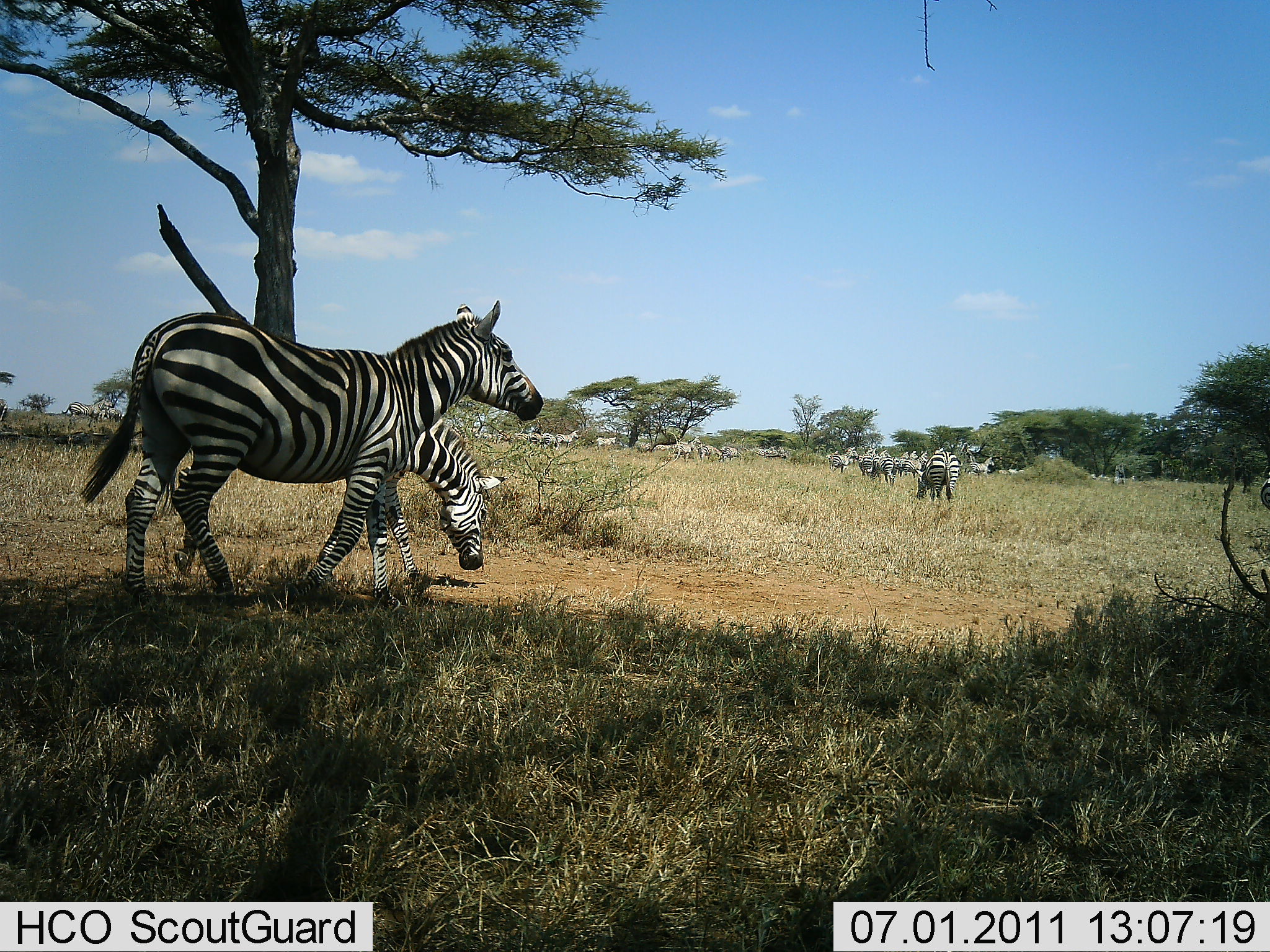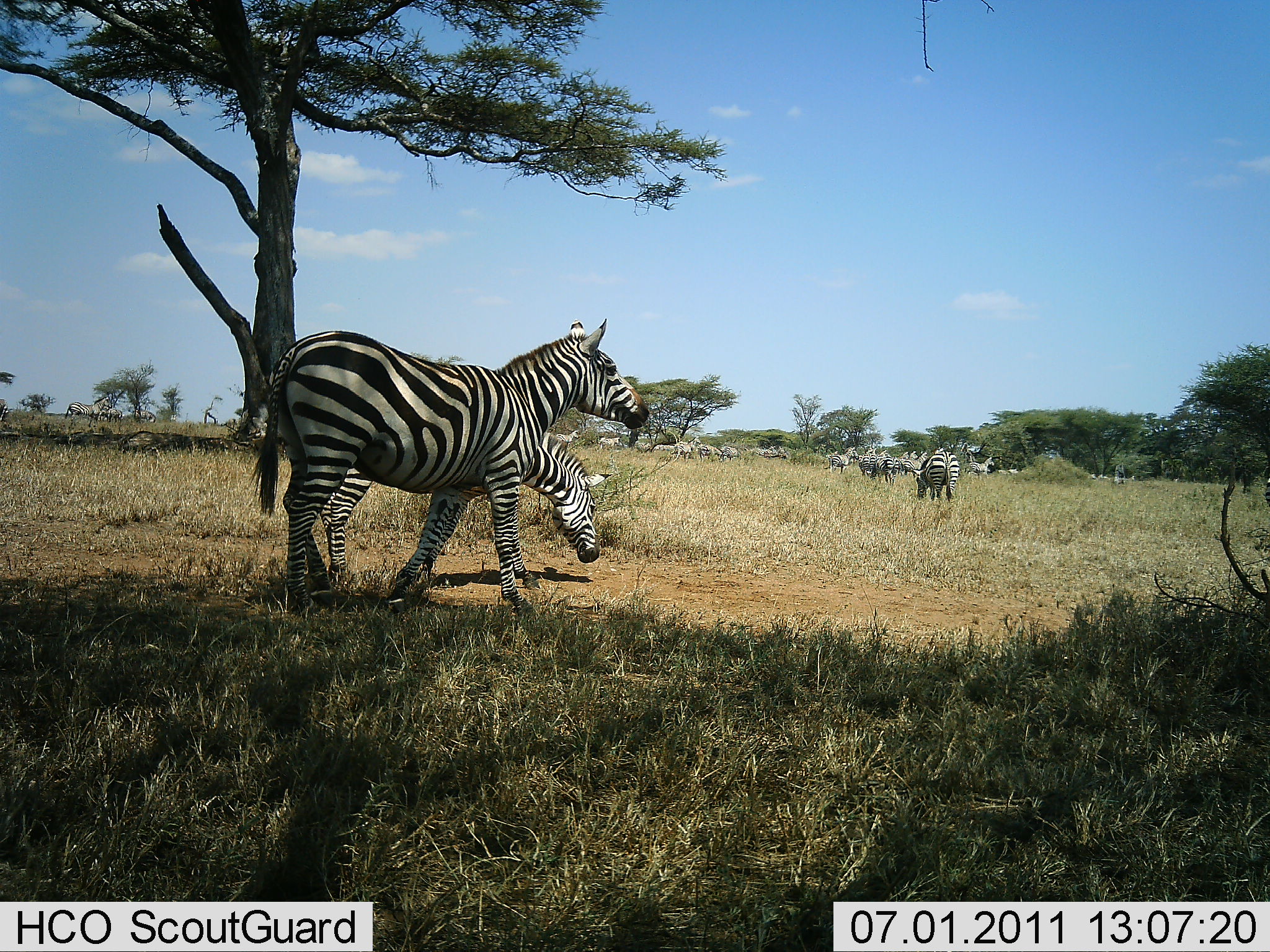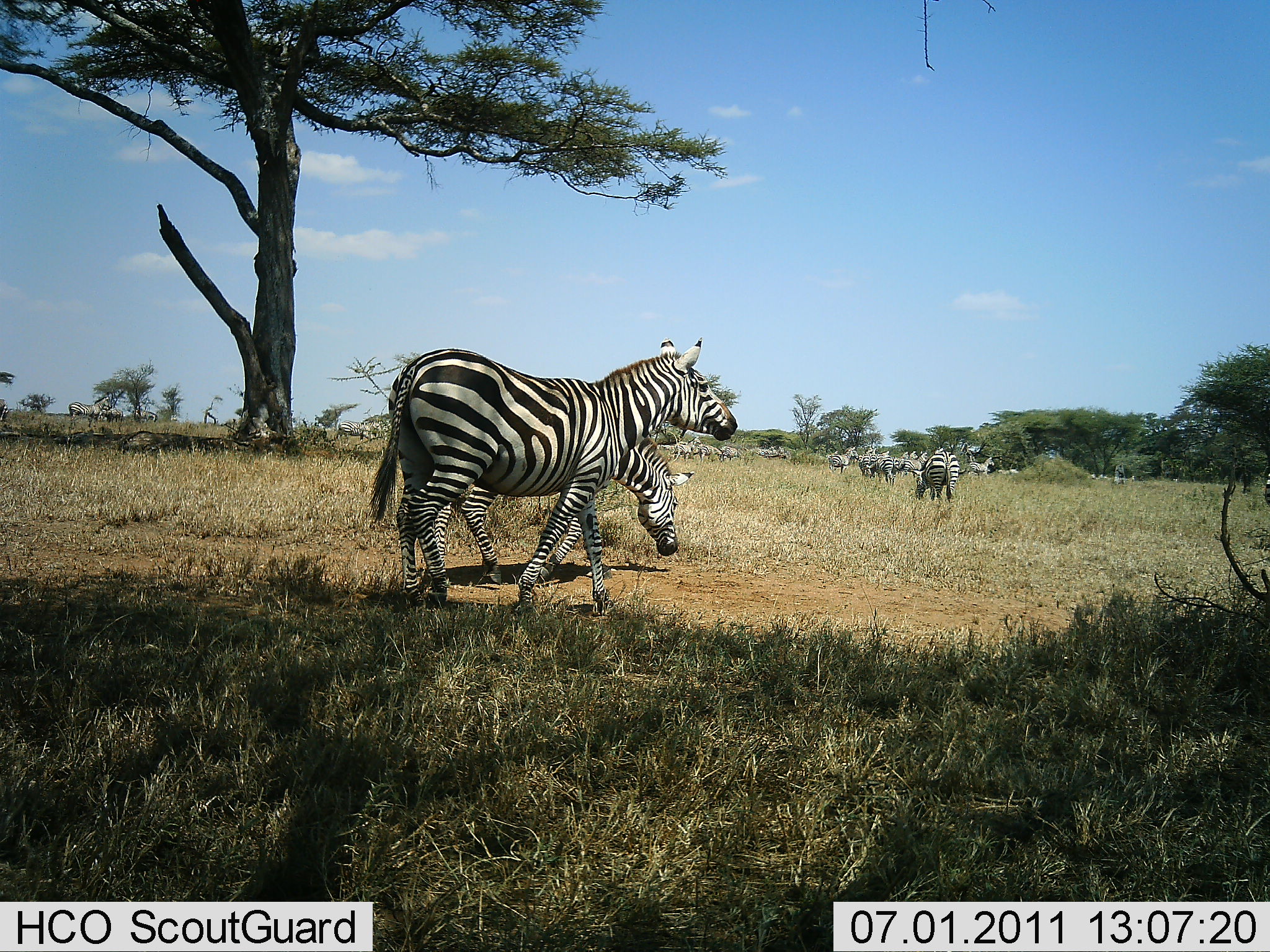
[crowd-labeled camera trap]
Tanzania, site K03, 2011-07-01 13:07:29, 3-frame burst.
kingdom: Animalia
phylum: Chordata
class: Mammalia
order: Perissodactyla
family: Equidae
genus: Equus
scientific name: Equus quagga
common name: plains zebra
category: zebra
Zebra (plains zebra) (Equus quagga), count 11-50. Behavior (volunteer vote fractions): standing 29%, resting 0%, moving 93%, interacting 0%. Young present (vote fraction): 0%. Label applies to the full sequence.